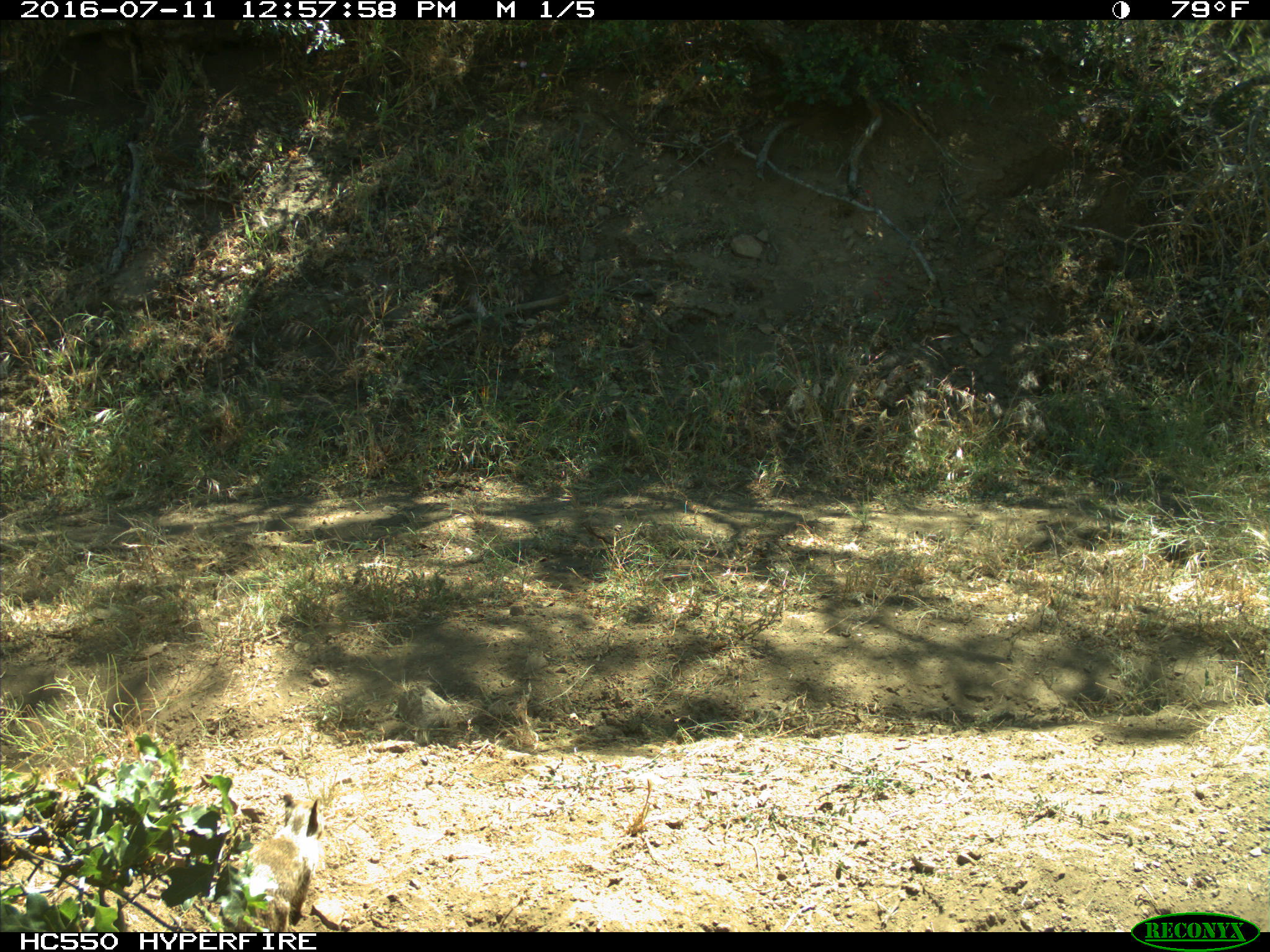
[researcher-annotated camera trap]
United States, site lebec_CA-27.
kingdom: Animalia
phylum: Chordata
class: Mammalia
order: Rodentia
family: Sciuridae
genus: Otospermophilus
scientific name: Otospermophilus beecheyi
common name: california ground squirrel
Otospermophilus beecheyi (california ground squirrel).